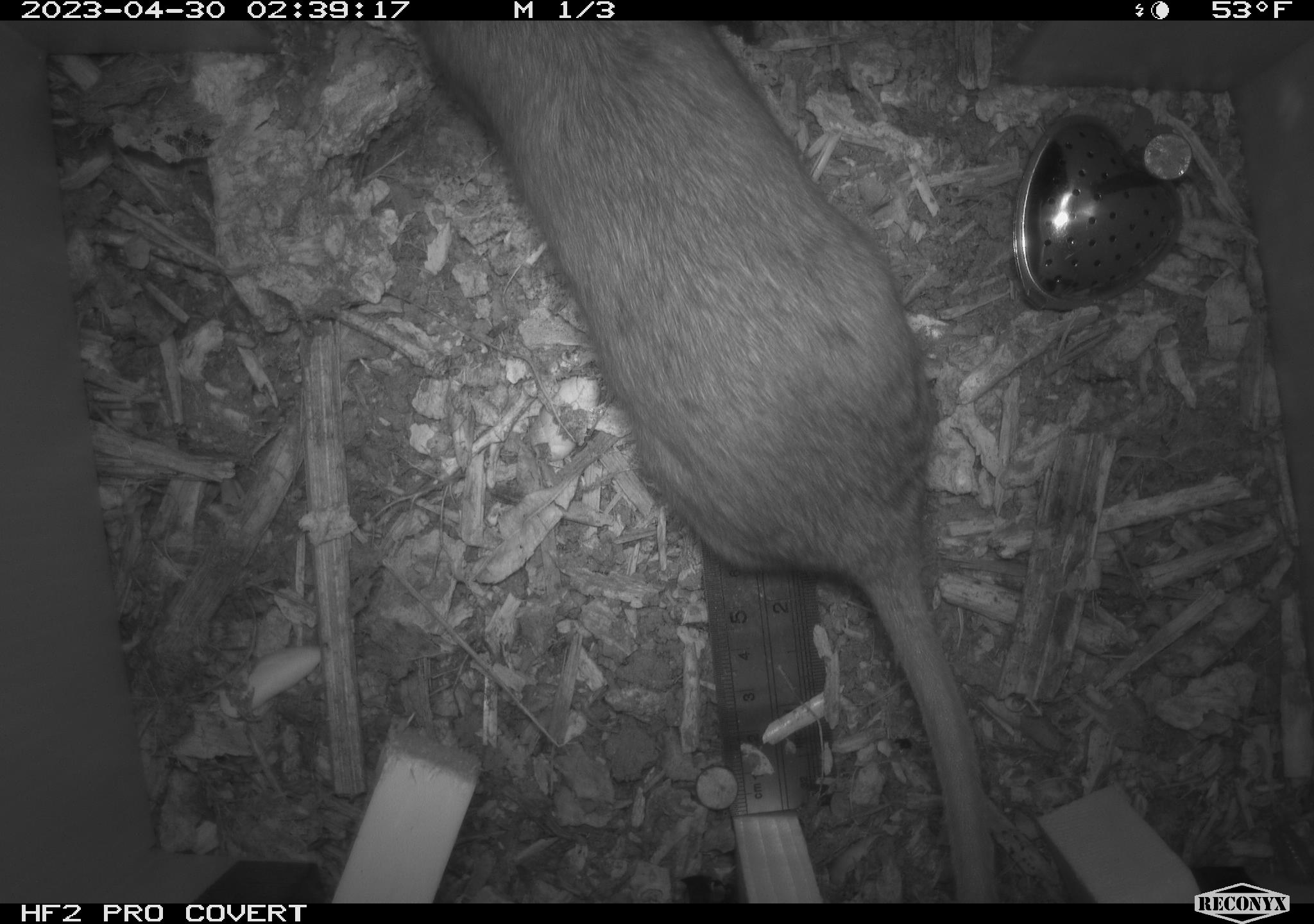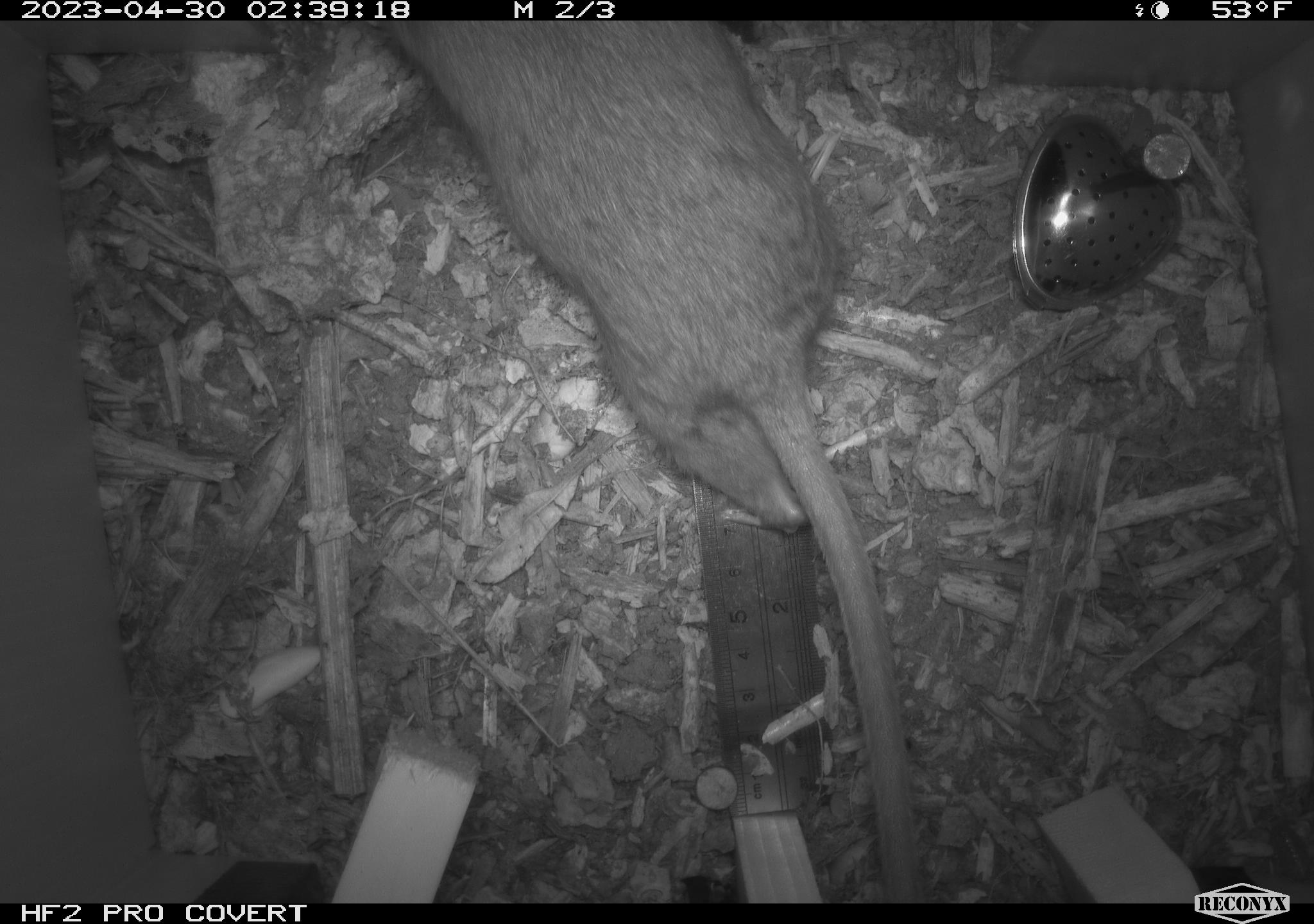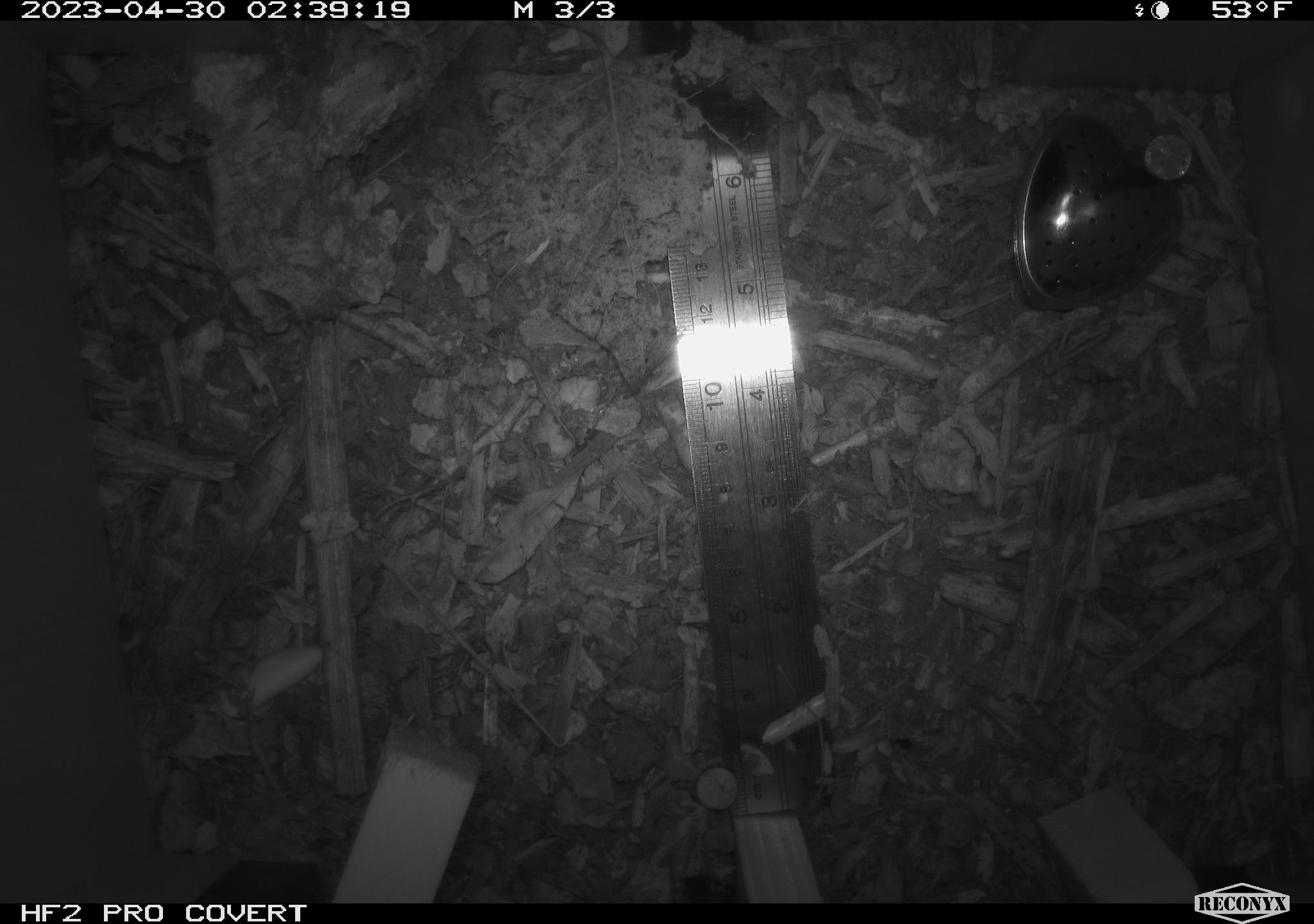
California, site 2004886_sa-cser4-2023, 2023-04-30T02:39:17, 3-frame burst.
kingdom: Animalia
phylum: Chordata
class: Mammalia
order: Rodentia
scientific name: Rodentia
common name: woodrat or rat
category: woodrat or rat species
Woodrat or rat species (woodrat or rat) (Rodentia).